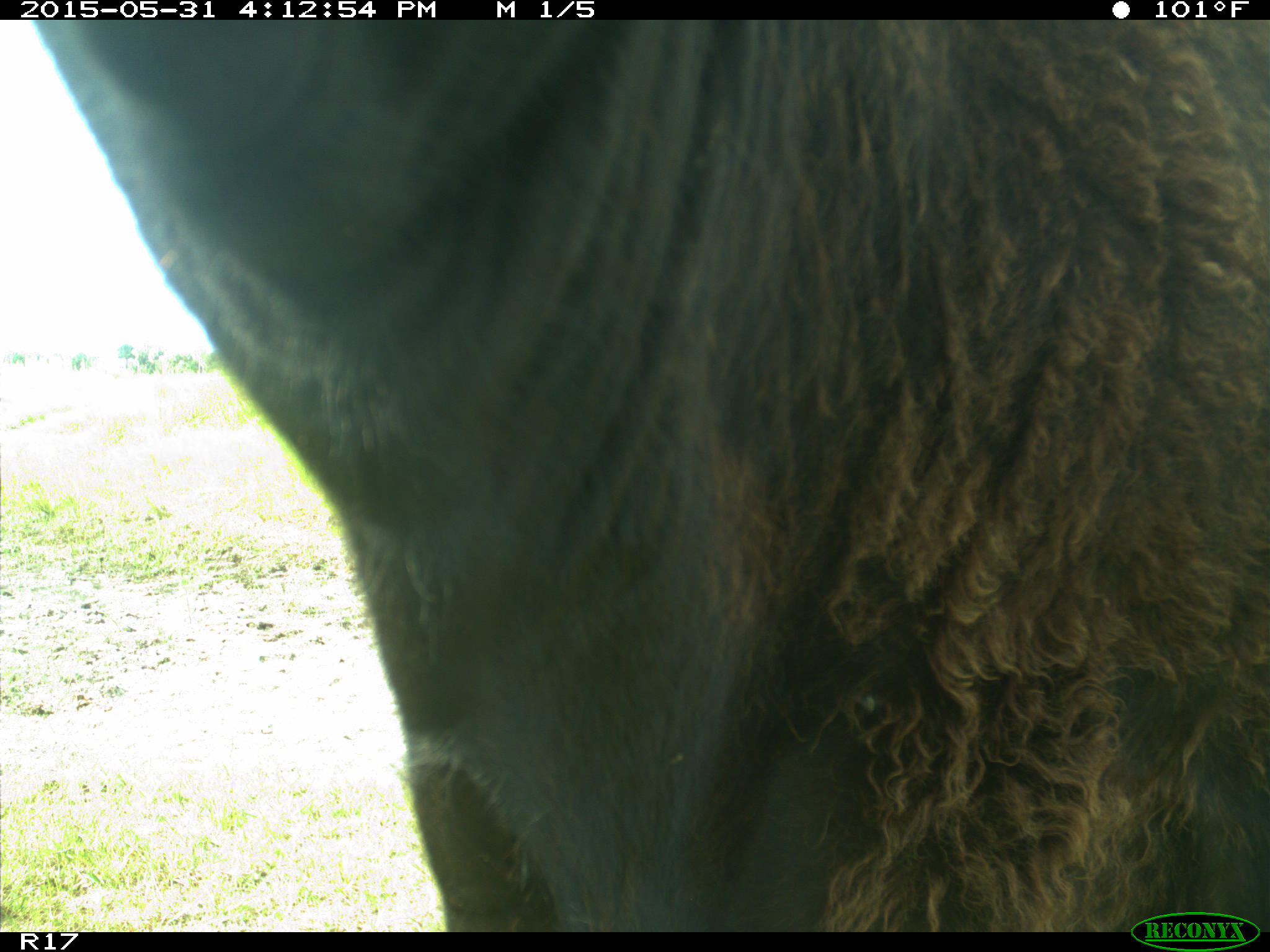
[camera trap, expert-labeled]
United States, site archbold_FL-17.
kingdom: Animalia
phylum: Chordata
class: Mammalia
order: Artiodactyla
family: Bovidae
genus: Bos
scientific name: Bos taurus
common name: domestic cow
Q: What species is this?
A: Bos taurus (domestic cow).